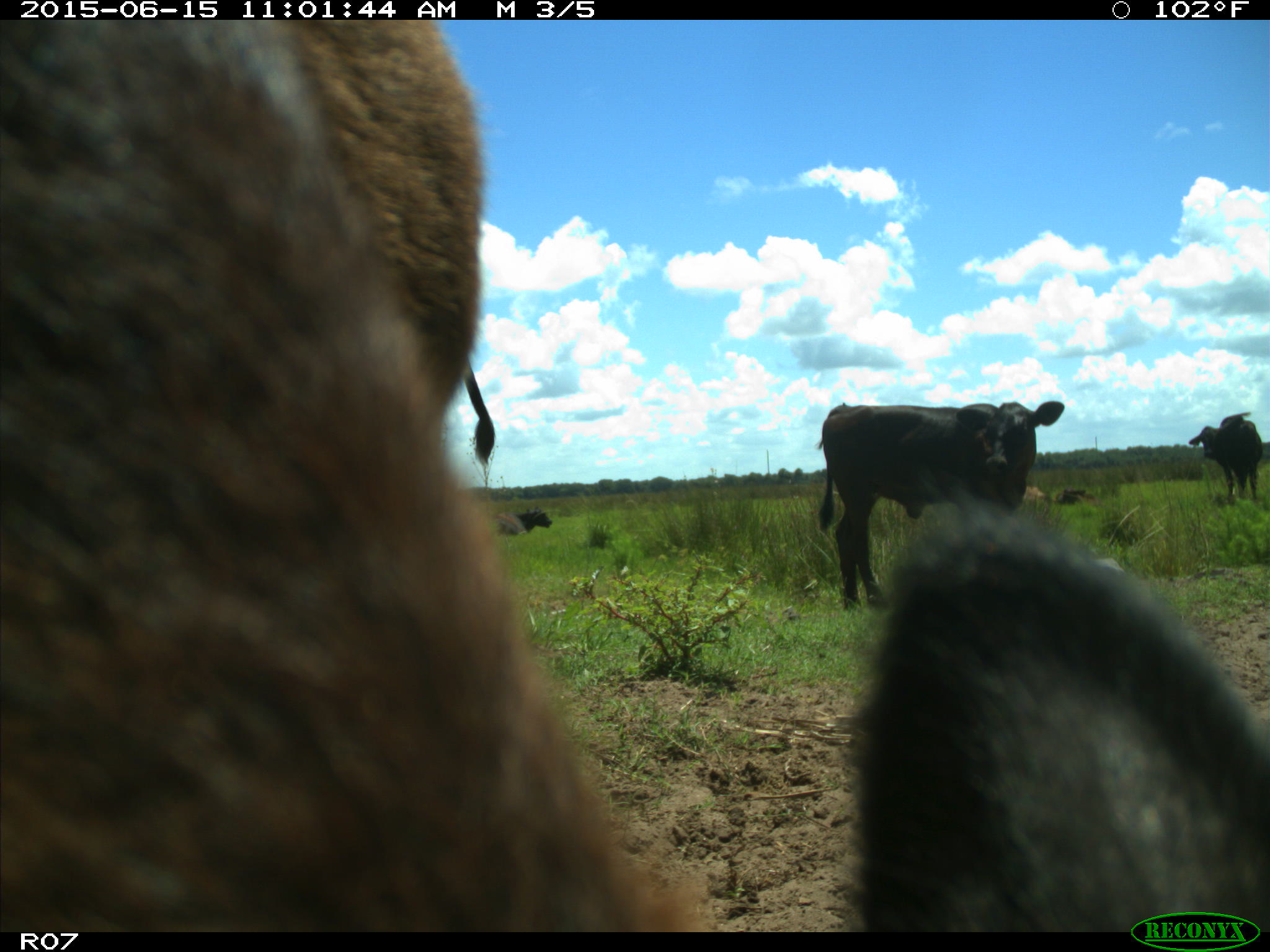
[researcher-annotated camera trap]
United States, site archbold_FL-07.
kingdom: Animalia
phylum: Chordata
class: Mammalia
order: Artiodactyla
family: Bovidae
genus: Bos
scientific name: Bos taurus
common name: domestic cow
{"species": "Bos taurus (domestic cow)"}